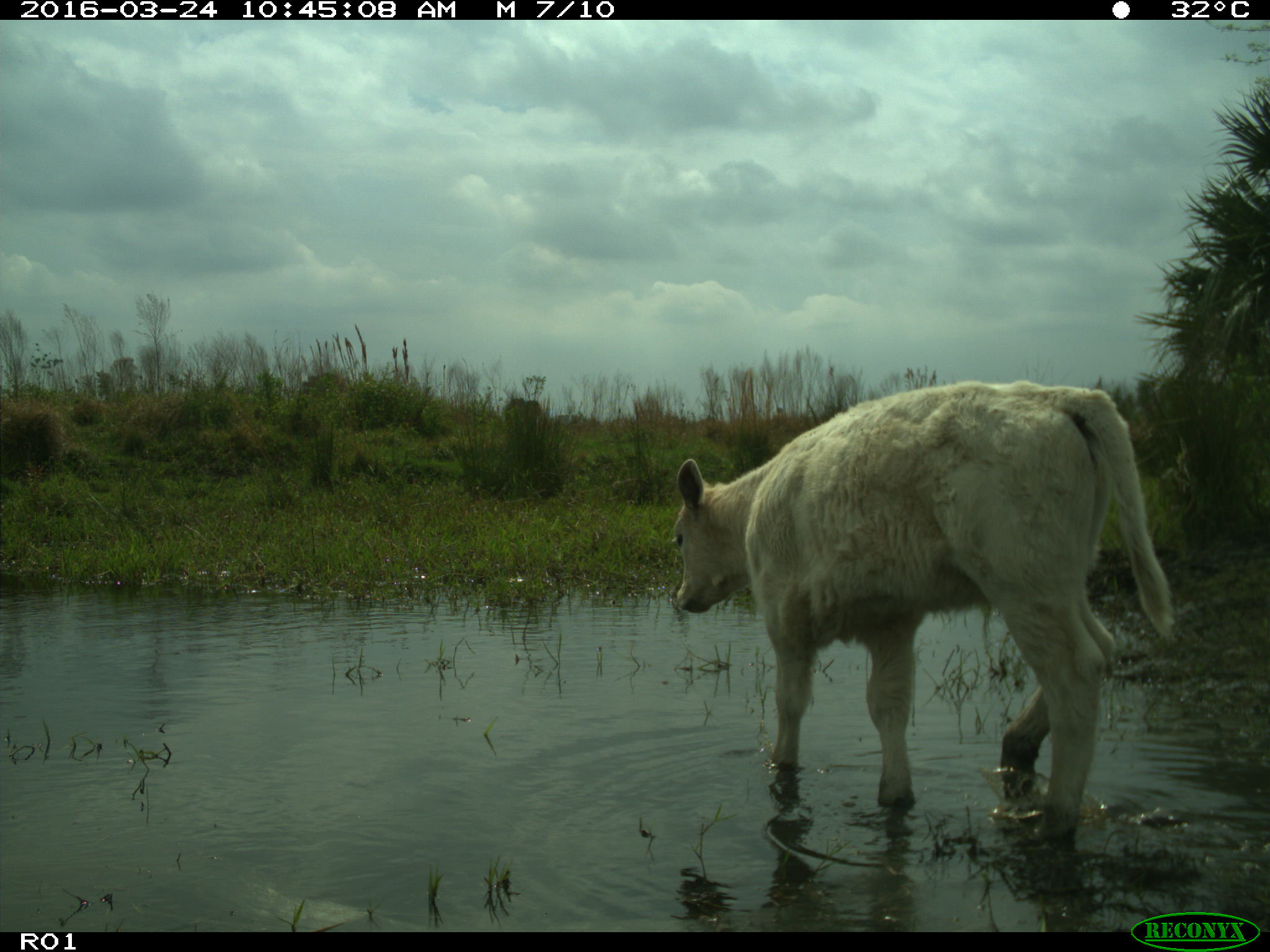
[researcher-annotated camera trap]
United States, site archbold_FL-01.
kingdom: Animalia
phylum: Chordata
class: Mammalia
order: Artiodactyla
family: Bovidae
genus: Bos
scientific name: Bos taurus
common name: domestic cow